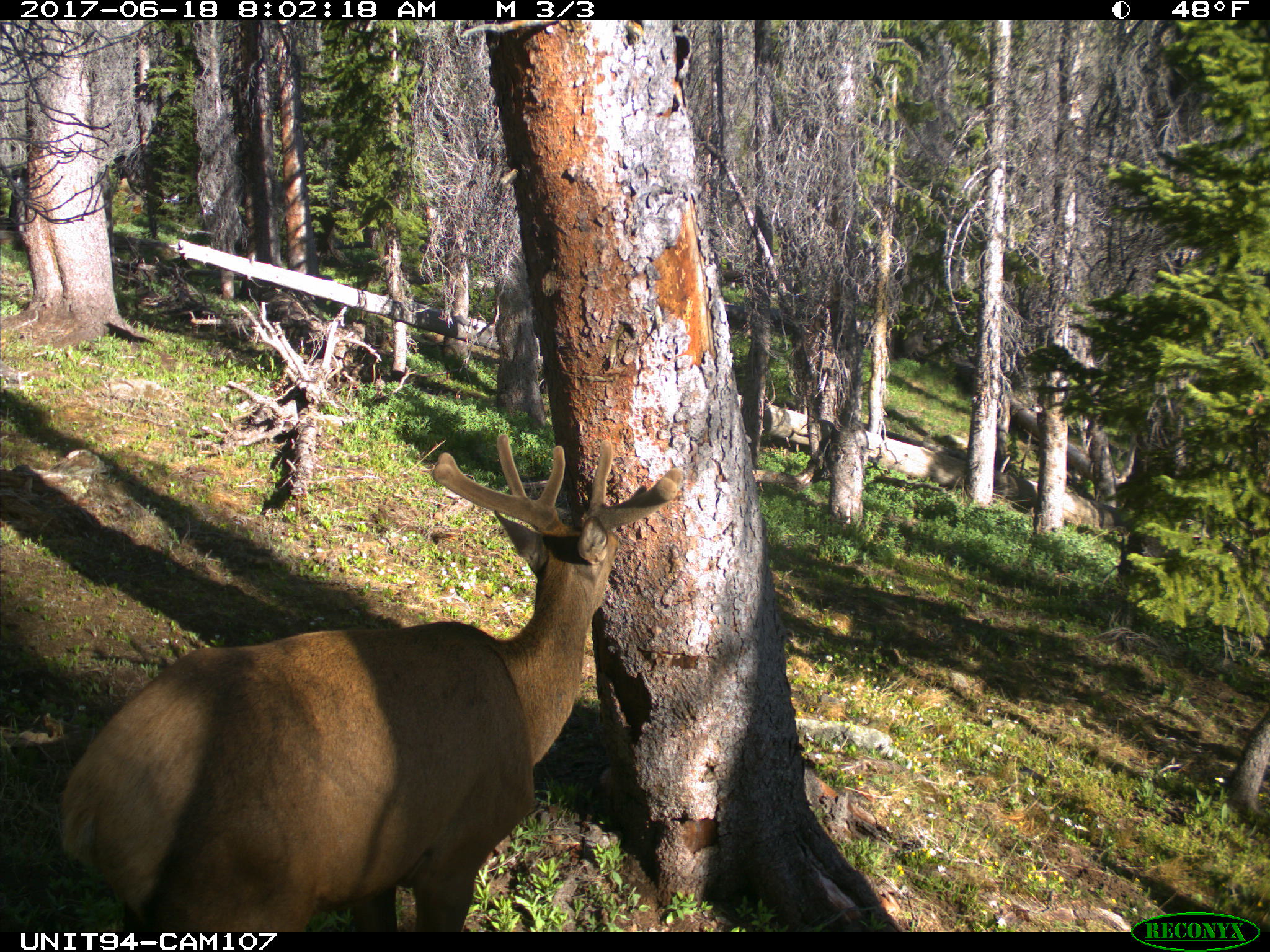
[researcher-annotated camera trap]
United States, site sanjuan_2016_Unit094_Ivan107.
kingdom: Animalia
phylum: Chordata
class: Mammalia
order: Artiodactyla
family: Cervidae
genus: Cervus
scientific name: Cervus elaphus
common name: red deer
Cervus elaphus (red deer).